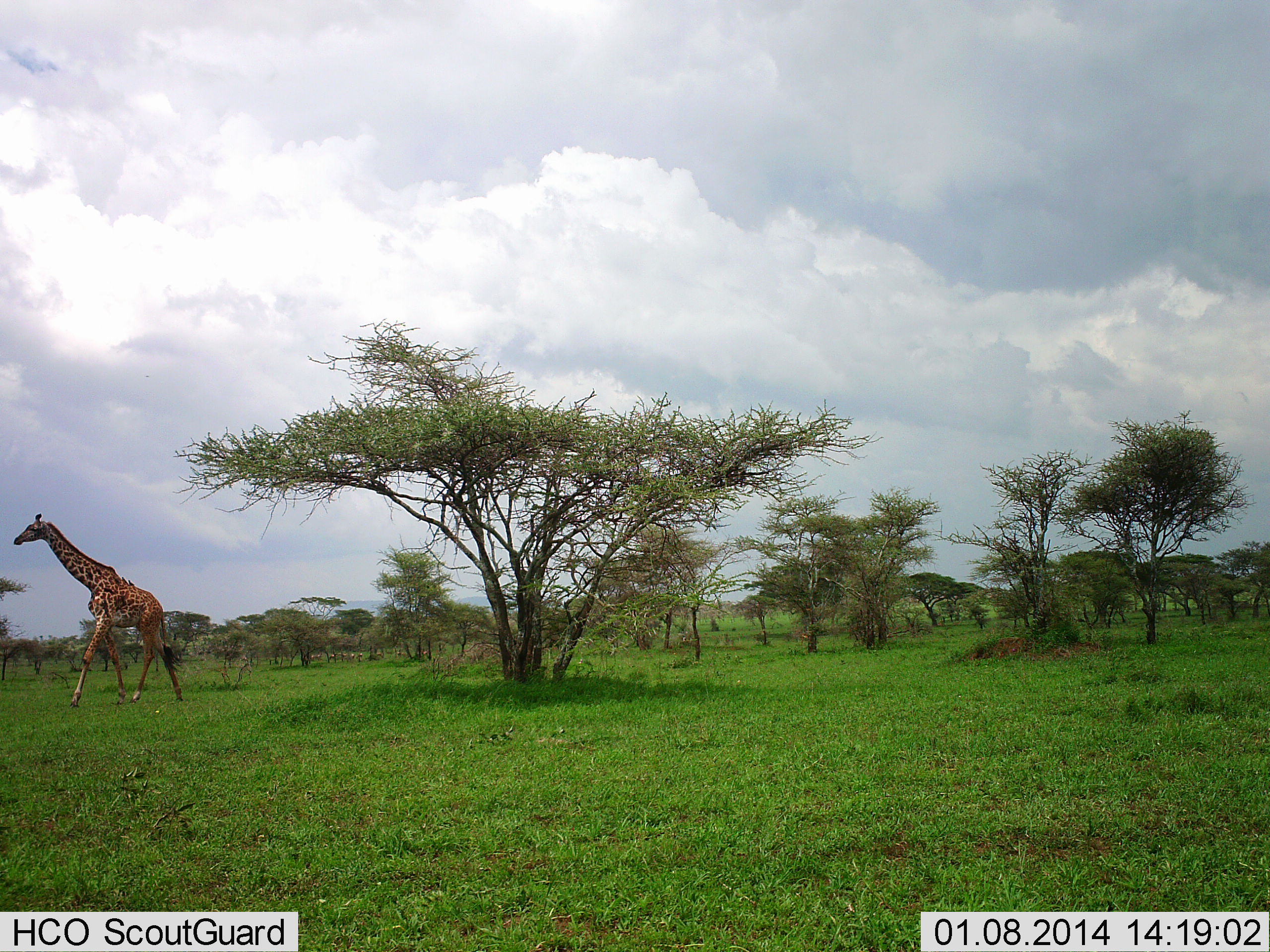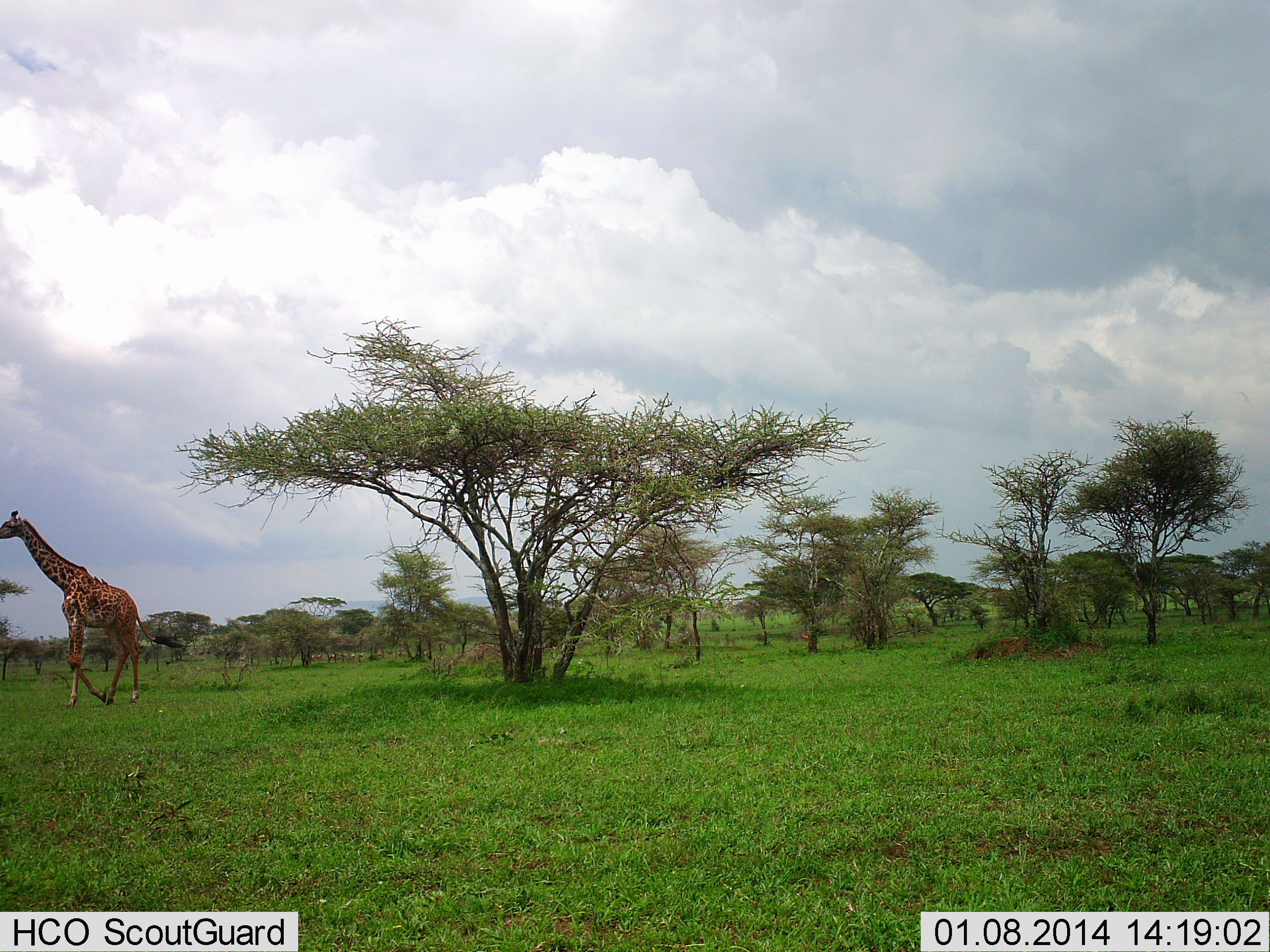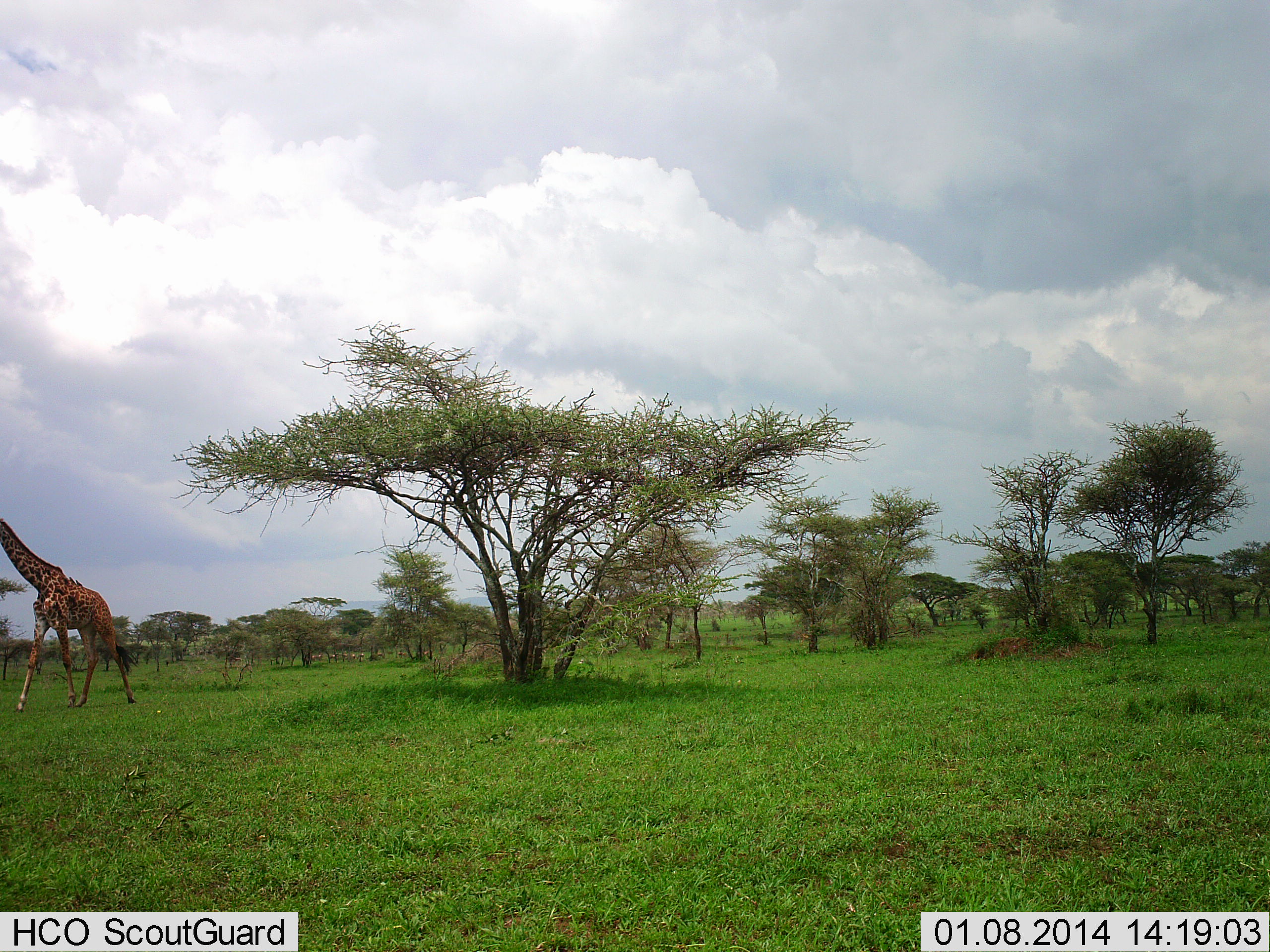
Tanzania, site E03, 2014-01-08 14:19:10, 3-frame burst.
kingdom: Animalia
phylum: Chordata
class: Mammalia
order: Artiodactyla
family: Giraffidae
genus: Giraffa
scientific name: Giraffa camelopardalis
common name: giraffe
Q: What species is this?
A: Giraffe (Giraffa camelopardalis).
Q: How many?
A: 1.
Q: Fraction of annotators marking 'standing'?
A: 0%.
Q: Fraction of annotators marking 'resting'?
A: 0%.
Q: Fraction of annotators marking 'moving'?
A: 100%.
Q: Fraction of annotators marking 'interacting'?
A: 0%.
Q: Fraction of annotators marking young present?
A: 0%.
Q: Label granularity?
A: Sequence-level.